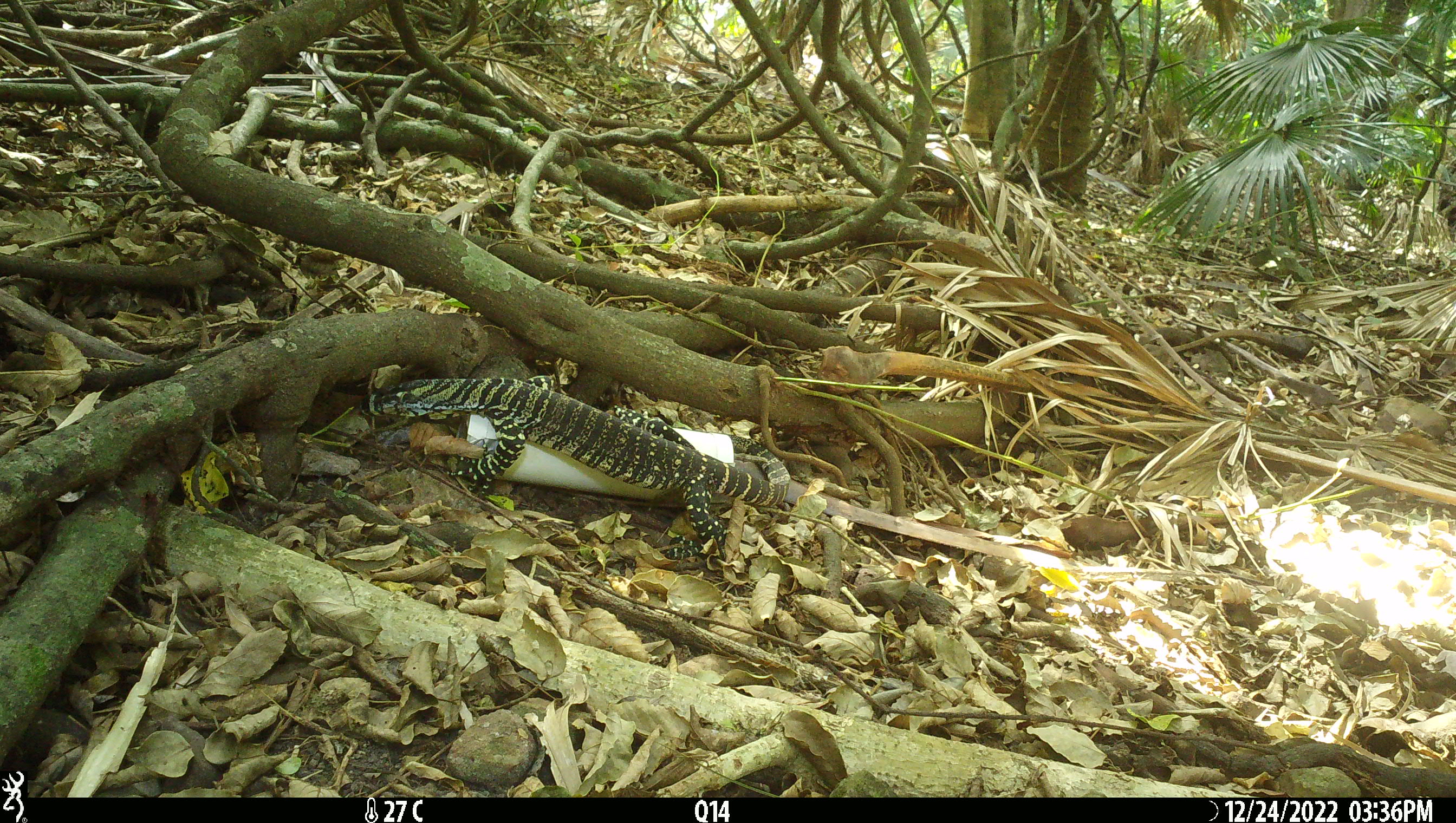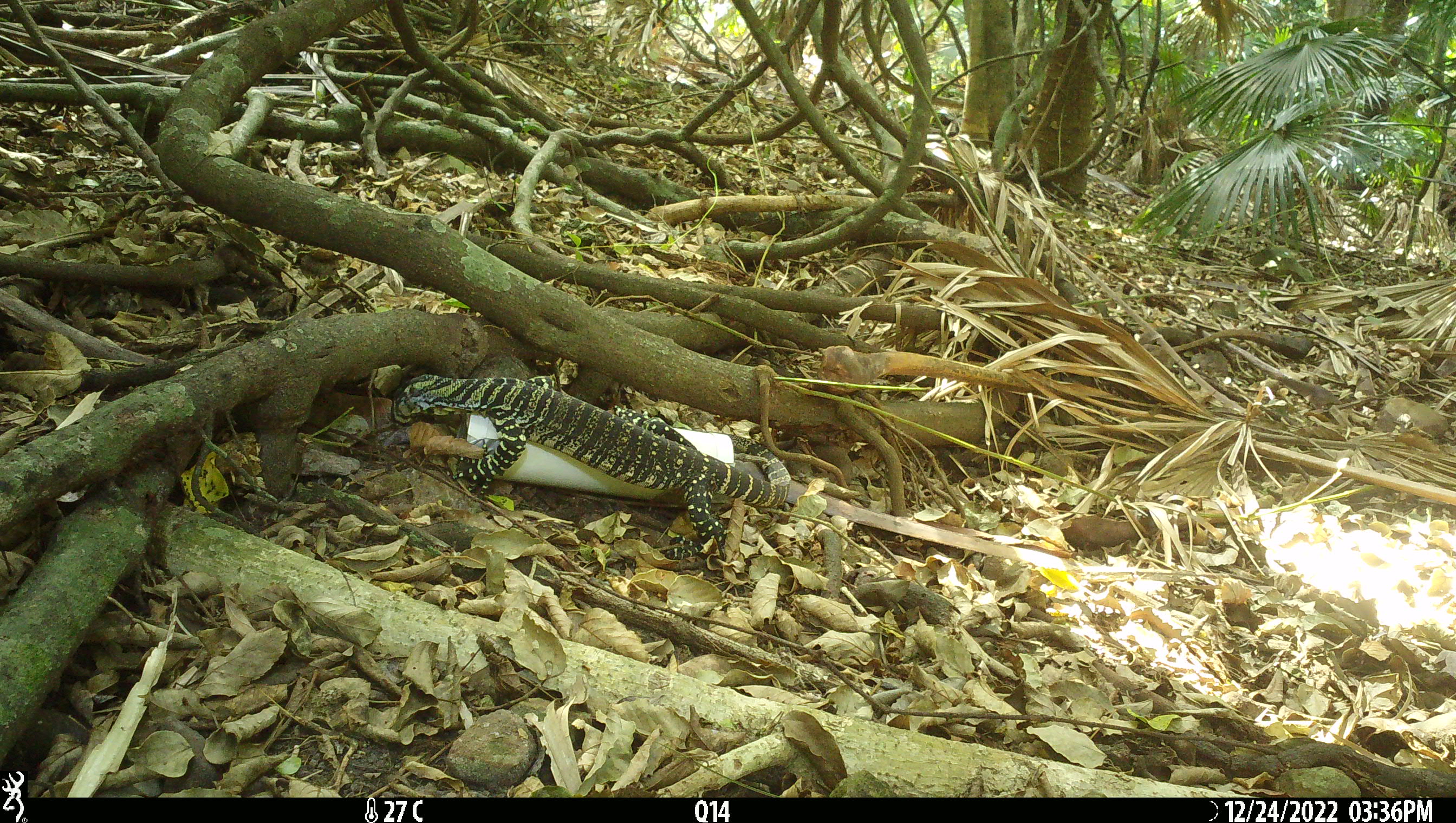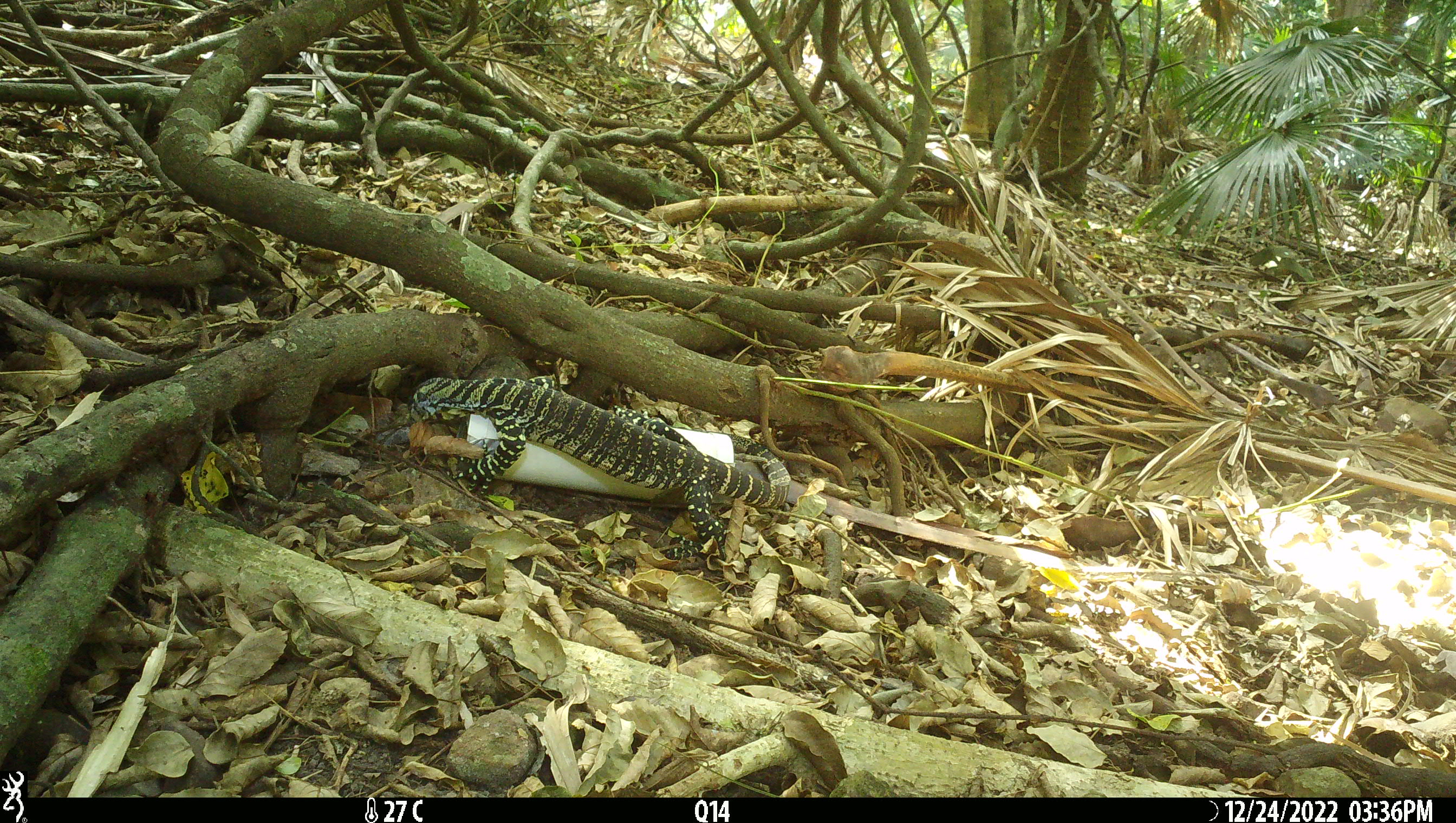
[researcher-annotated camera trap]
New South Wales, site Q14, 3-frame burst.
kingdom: Animalia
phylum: Chordata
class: Reptilia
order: Squamata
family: Varanidae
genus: Varanus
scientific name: Varanus varius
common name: lace monitor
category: goanna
Goanna (lace monitor) (Varanus varius).